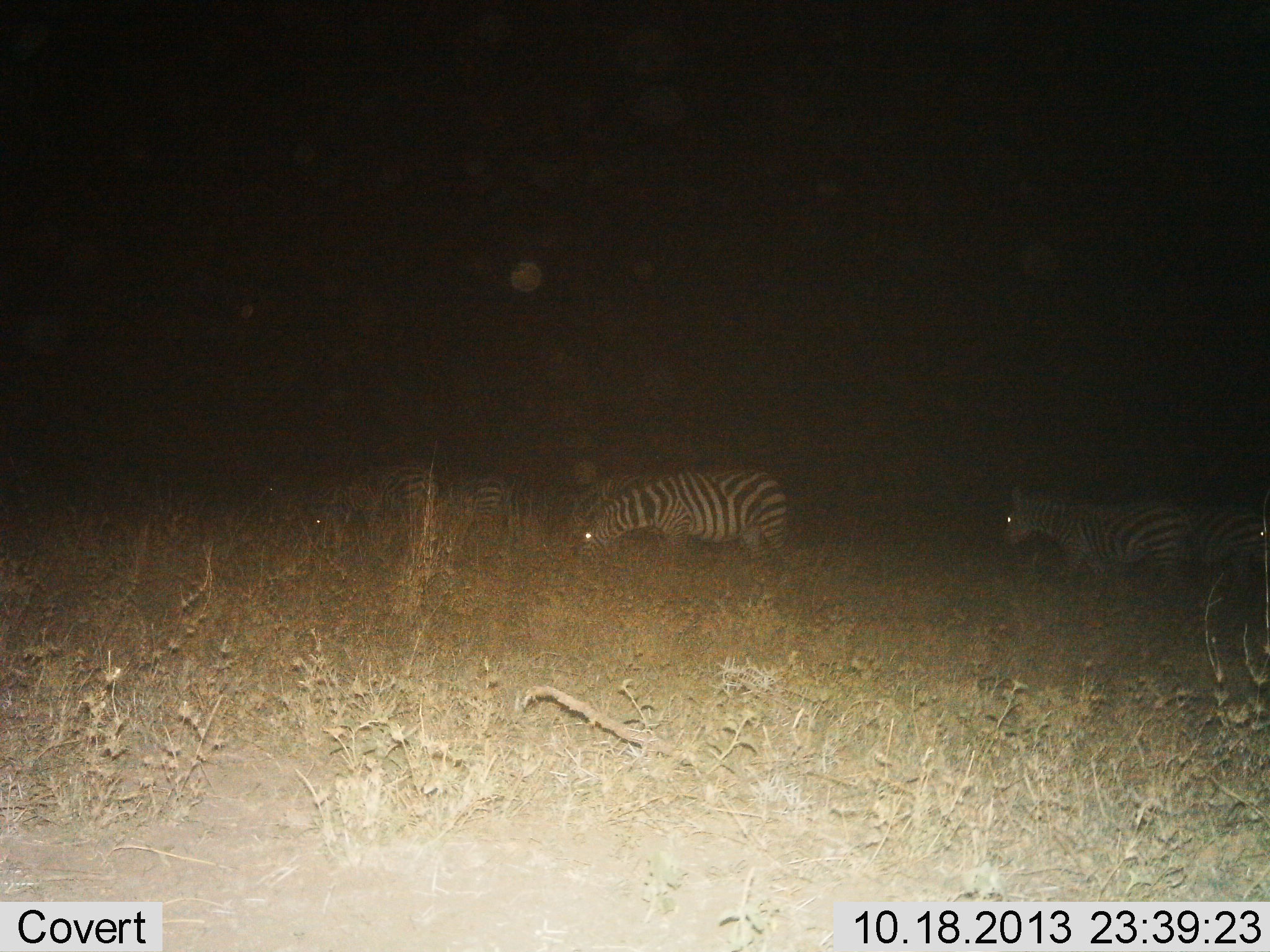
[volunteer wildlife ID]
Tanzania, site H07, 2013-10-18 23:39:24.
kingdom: Animalia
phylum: Chordata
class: Mammalia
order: Perissodactyla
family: Equidae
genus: Equus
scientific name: Equus quagga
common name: plains zebra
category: zebra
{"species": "zebra (plains zebra) (Equus quagga)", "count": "5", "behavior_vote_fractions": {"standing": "50%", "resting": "0%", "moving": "36%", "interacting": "0%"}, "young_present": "0%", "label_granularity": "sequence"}